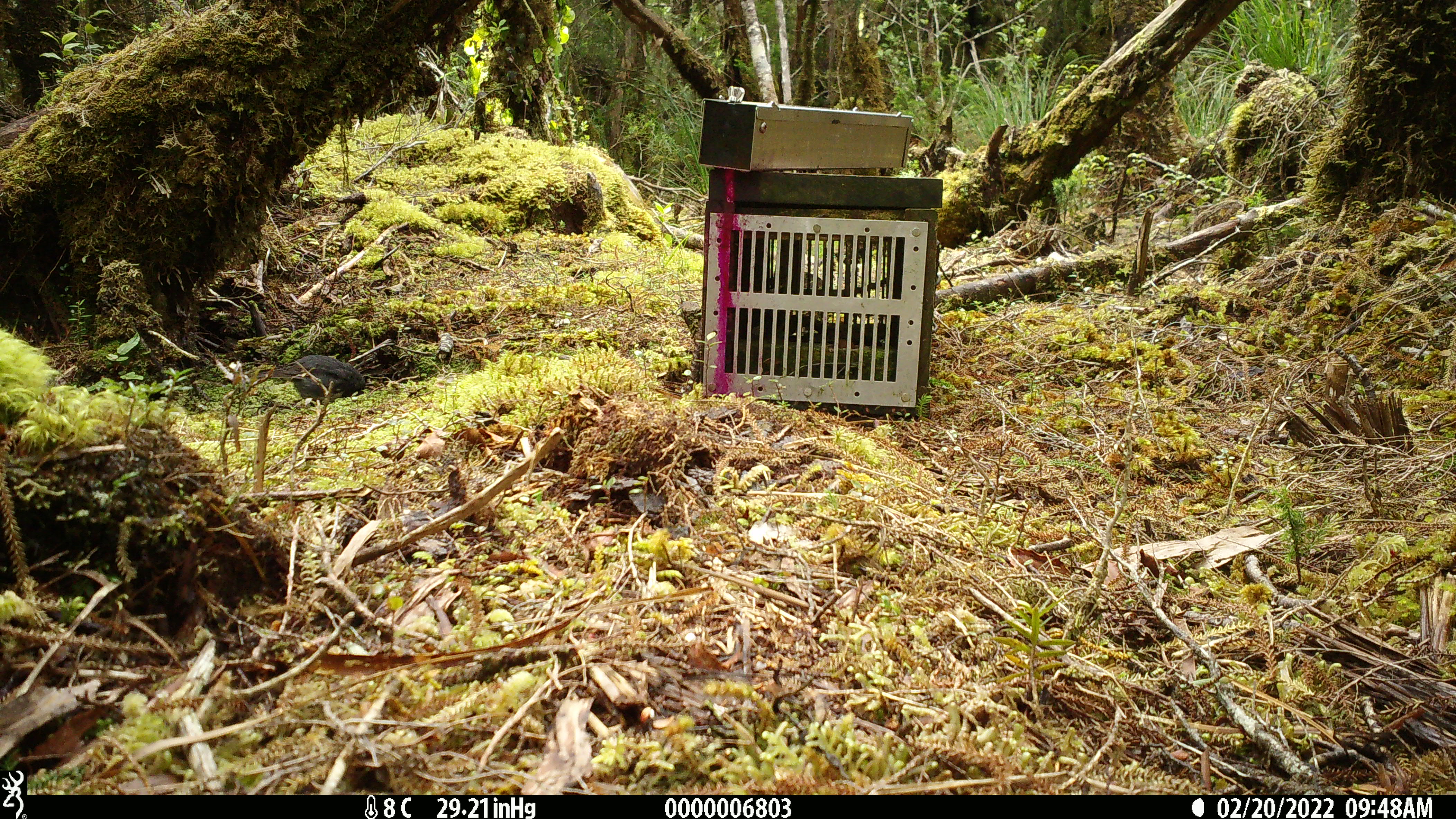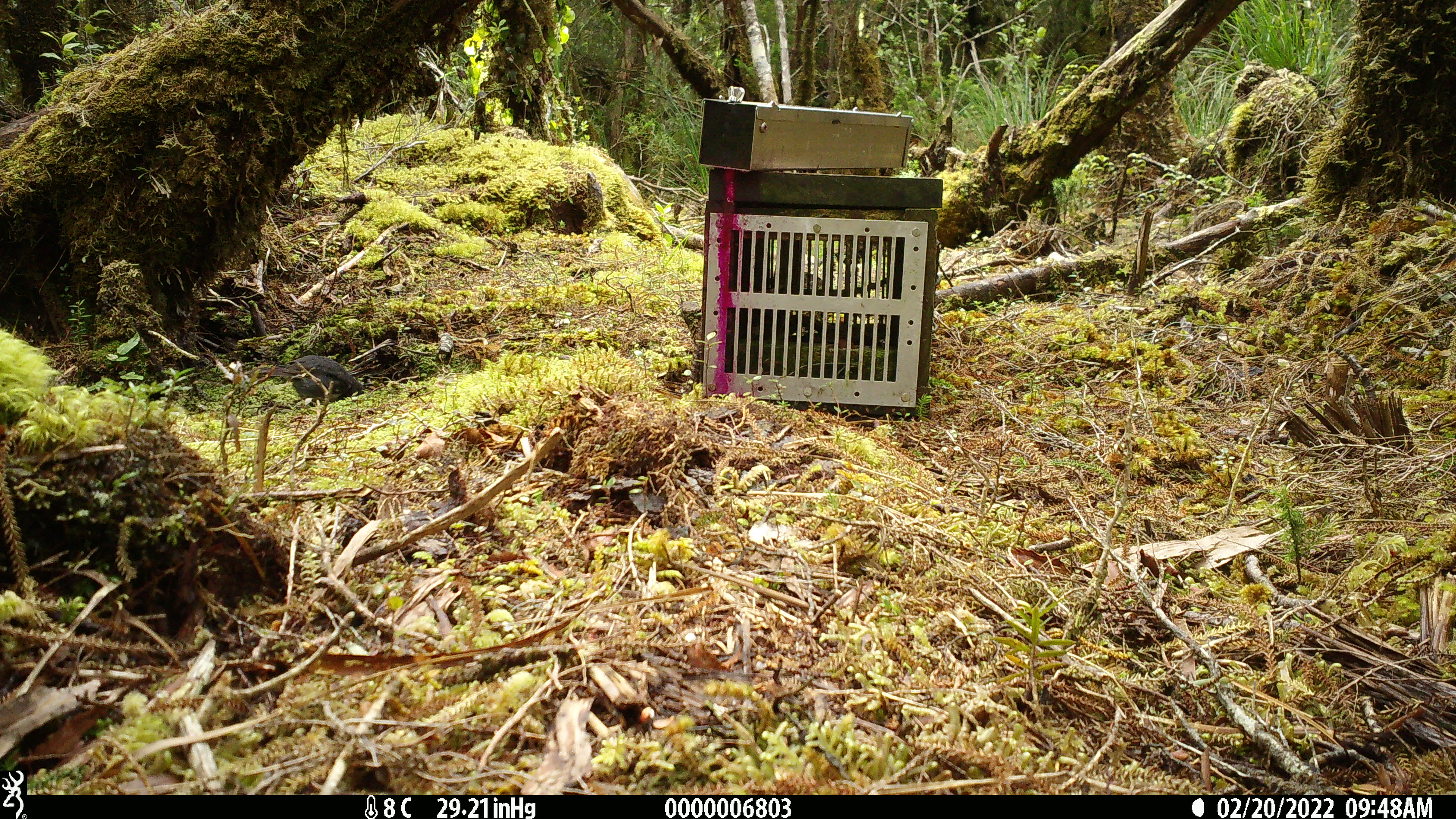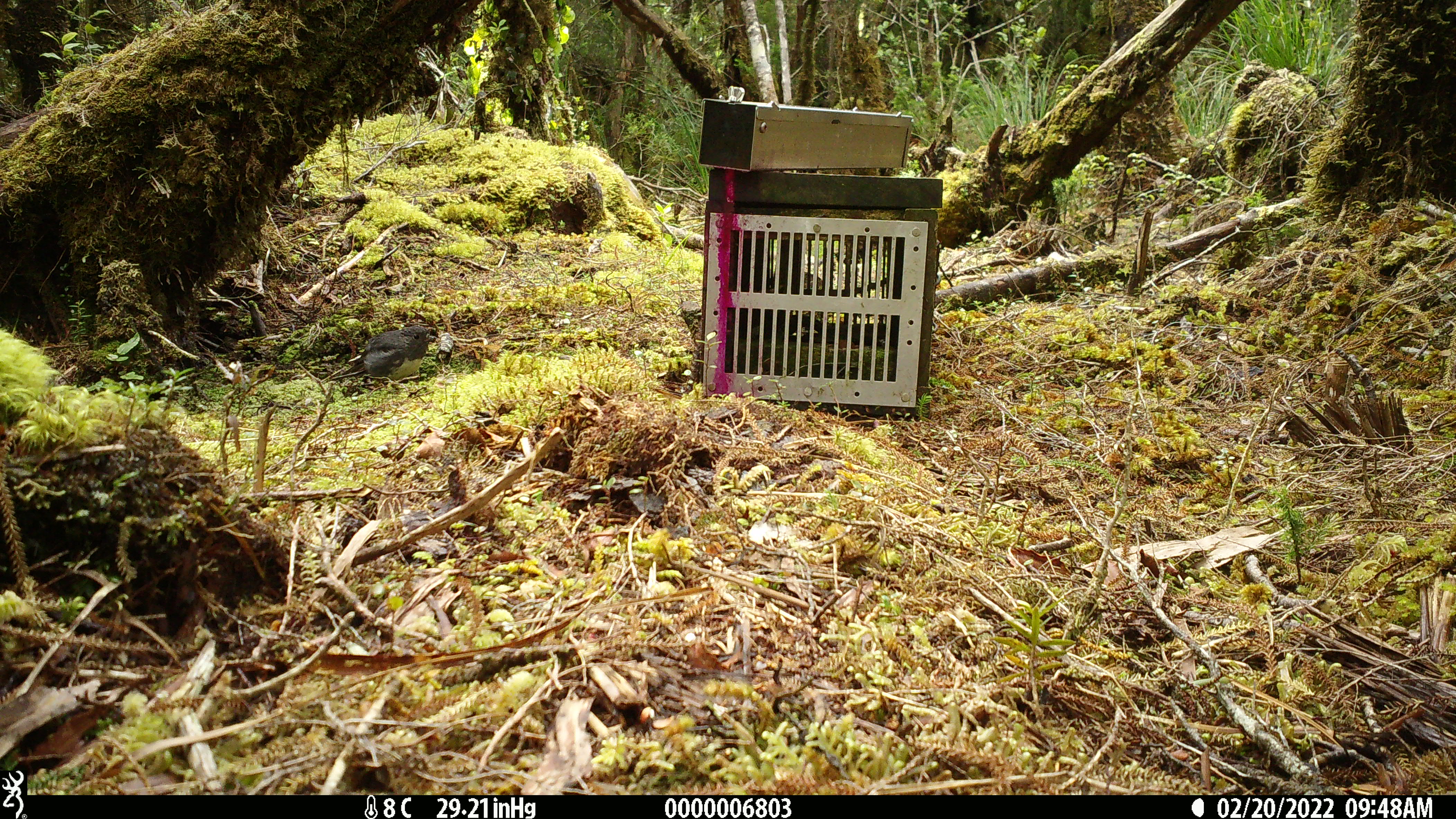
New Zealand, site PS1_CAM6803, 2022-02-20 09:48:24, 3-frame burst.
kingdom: Animalia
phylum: Chordata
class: Aves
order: Passeriformes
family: Petroicidae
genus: Petroica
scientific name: Petroica australis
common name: new zealand robin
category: robin